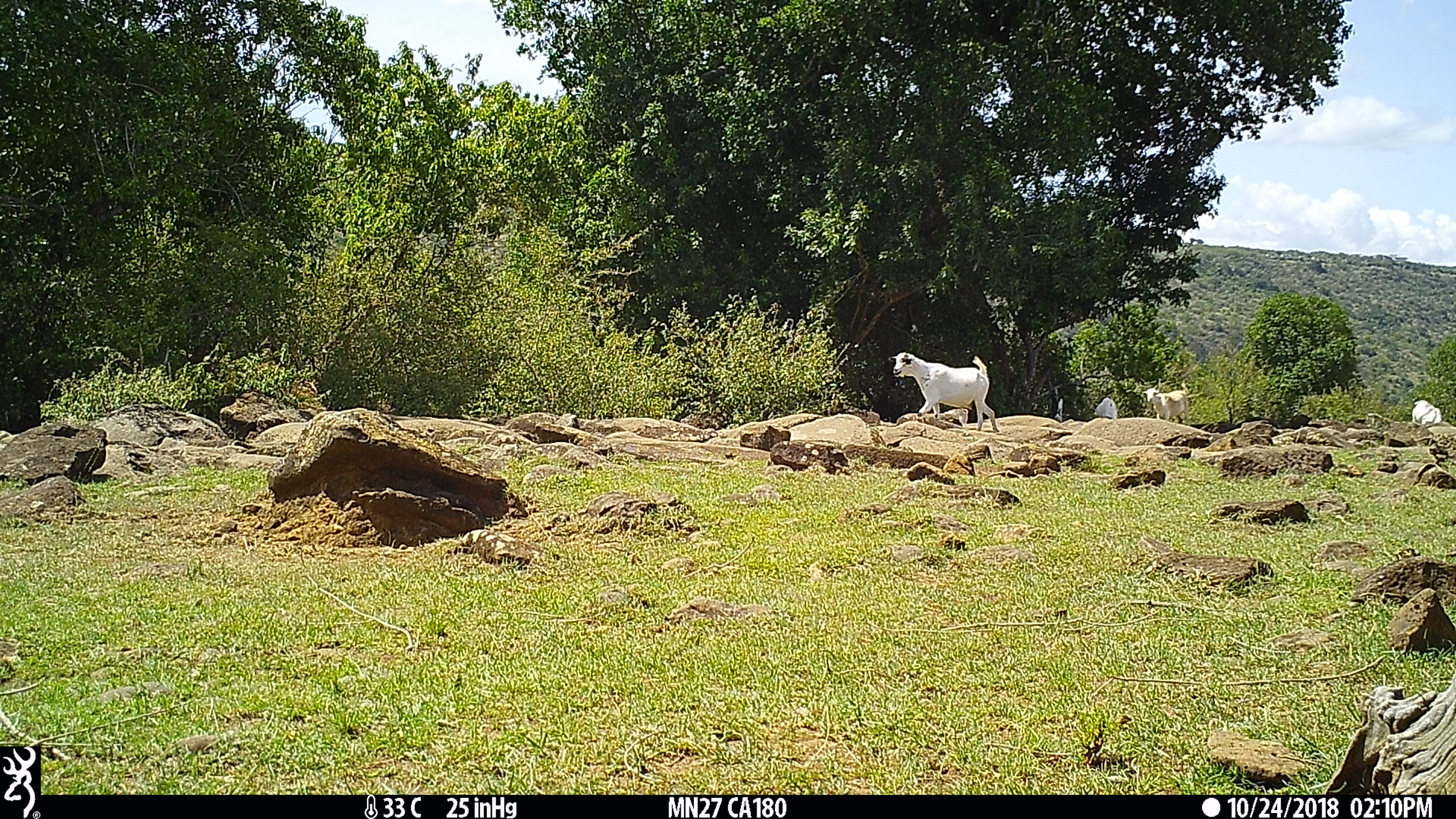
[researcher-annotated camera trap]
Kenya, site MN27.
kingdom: Animalia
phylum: Chordata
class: Mammalia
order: Artiodactyla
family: Bovidae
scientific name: Bovidae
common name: sheep or goat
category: shoat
Shoat (sheep or goat) (Bovidae).